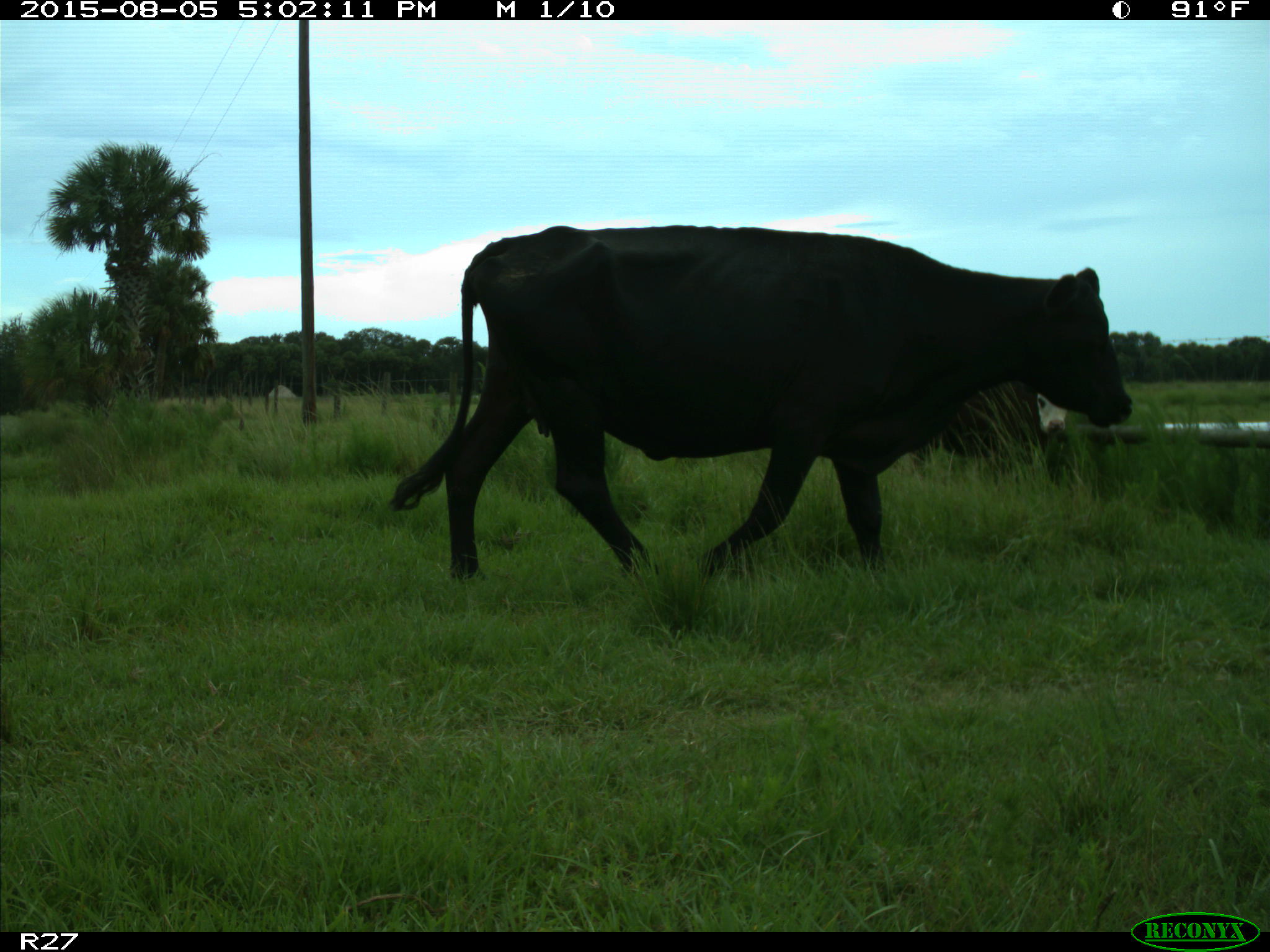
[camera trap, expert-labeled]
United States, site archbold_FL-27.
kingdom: Animalia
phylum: Chordata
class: Mammalia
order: Artiodactyla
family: Bovidae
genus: Bos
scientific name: Bos taurus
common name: domestic cow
Bos taurus (domestic cow).